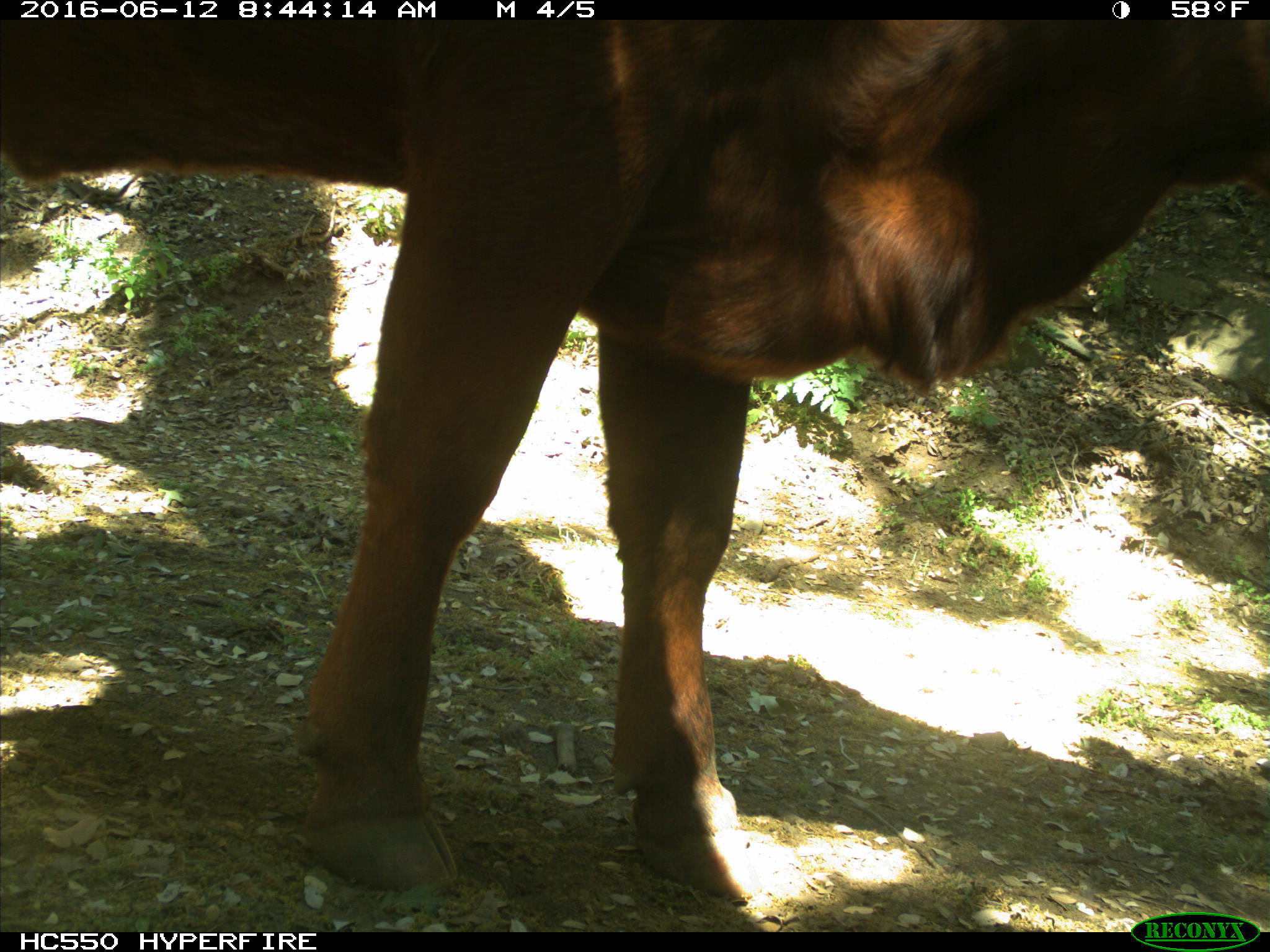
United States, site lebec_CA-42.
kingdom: Animalia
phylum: Chordata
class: Mammalia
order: Artiodactyla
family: Bovidae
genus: Bos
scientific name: Bos taurus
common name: domestic cow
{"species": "Bos taurus (domestic cow)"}